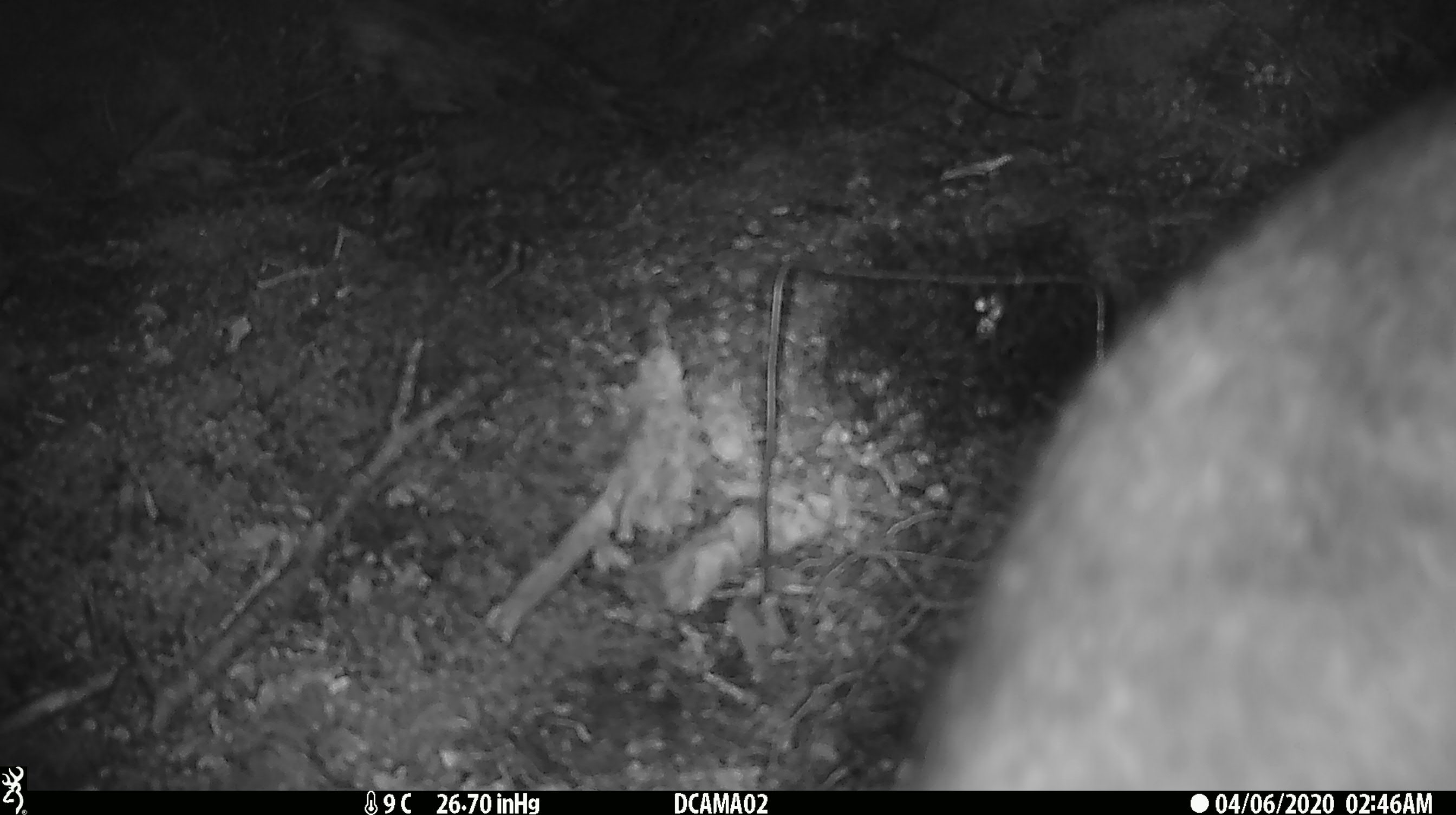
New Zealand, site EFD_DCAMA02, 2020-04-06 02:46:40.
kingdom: Animalia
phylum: Chordata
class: Mammalia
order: Diprotodontia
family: Phalangeridae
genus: Trichosurus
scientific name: Trichosurus vulpecula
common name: common brushtail possum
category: possum